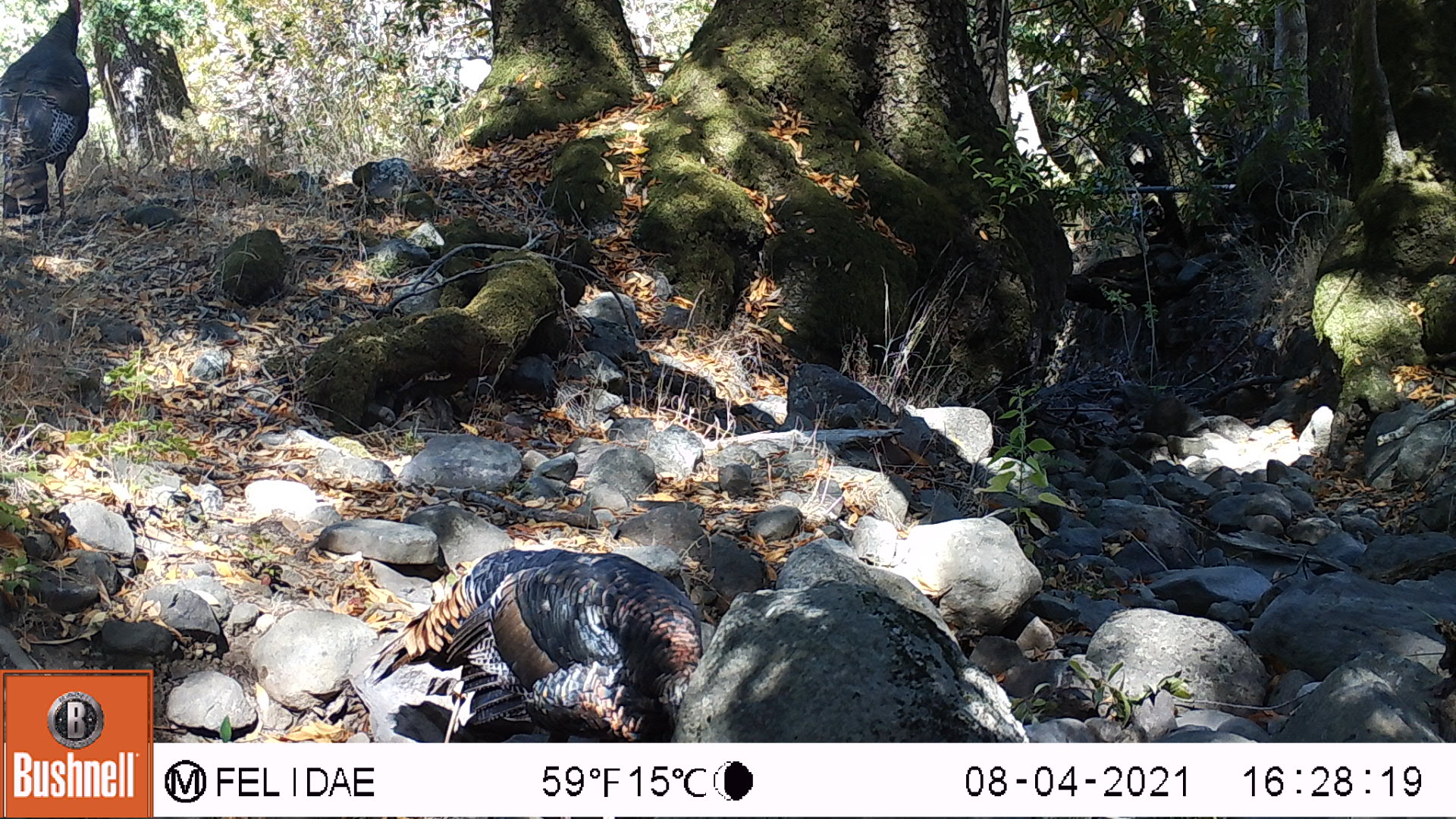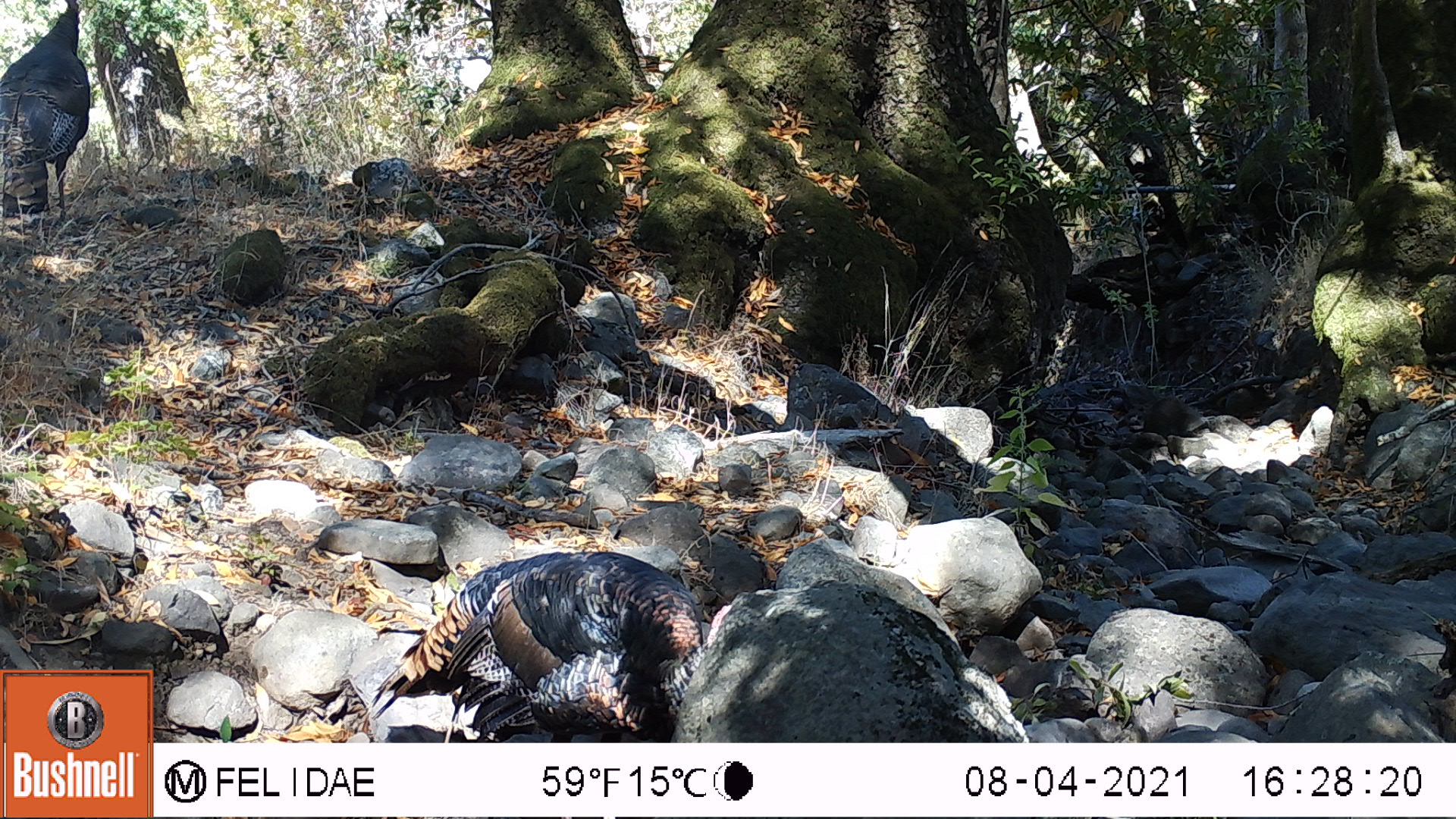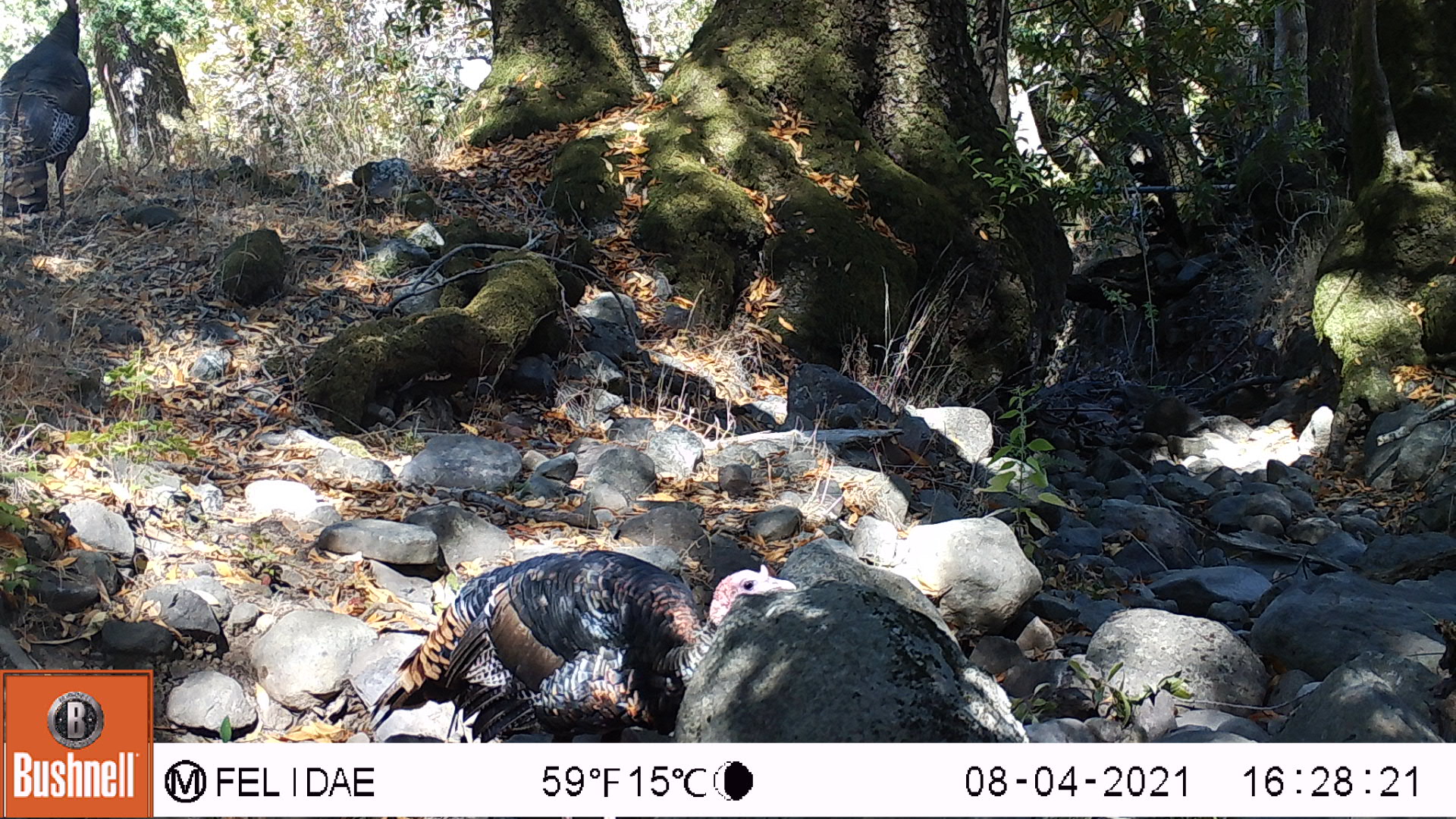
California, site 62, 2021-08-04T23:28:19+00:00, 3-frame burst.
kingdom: Animalia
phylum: Chordata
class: Aves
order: Galliformes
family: Phasianidae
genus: Meleagris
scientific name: Meleagris gallopavo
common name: turkey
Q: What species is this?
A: Turkey (Meleagris gallopavo).